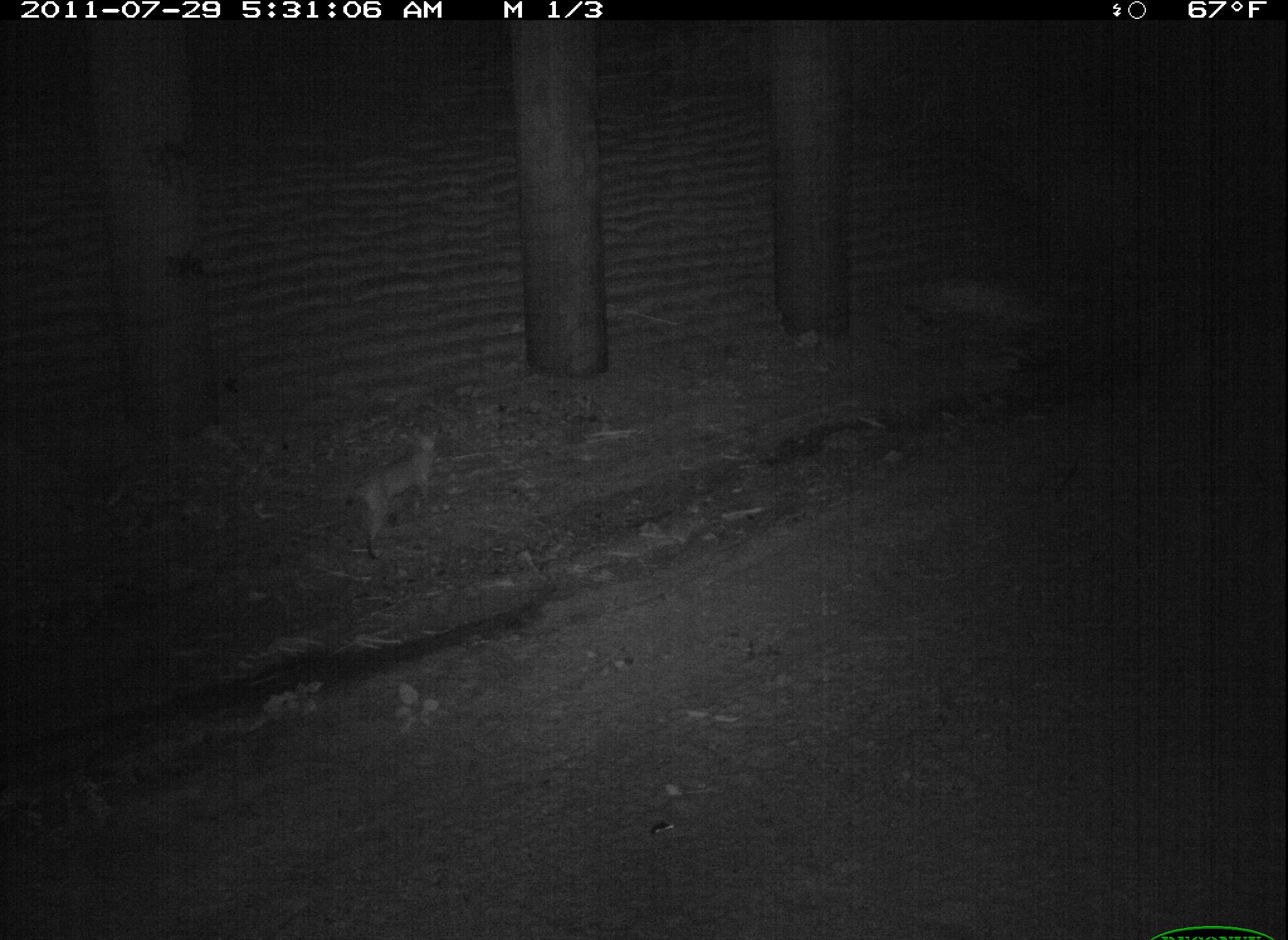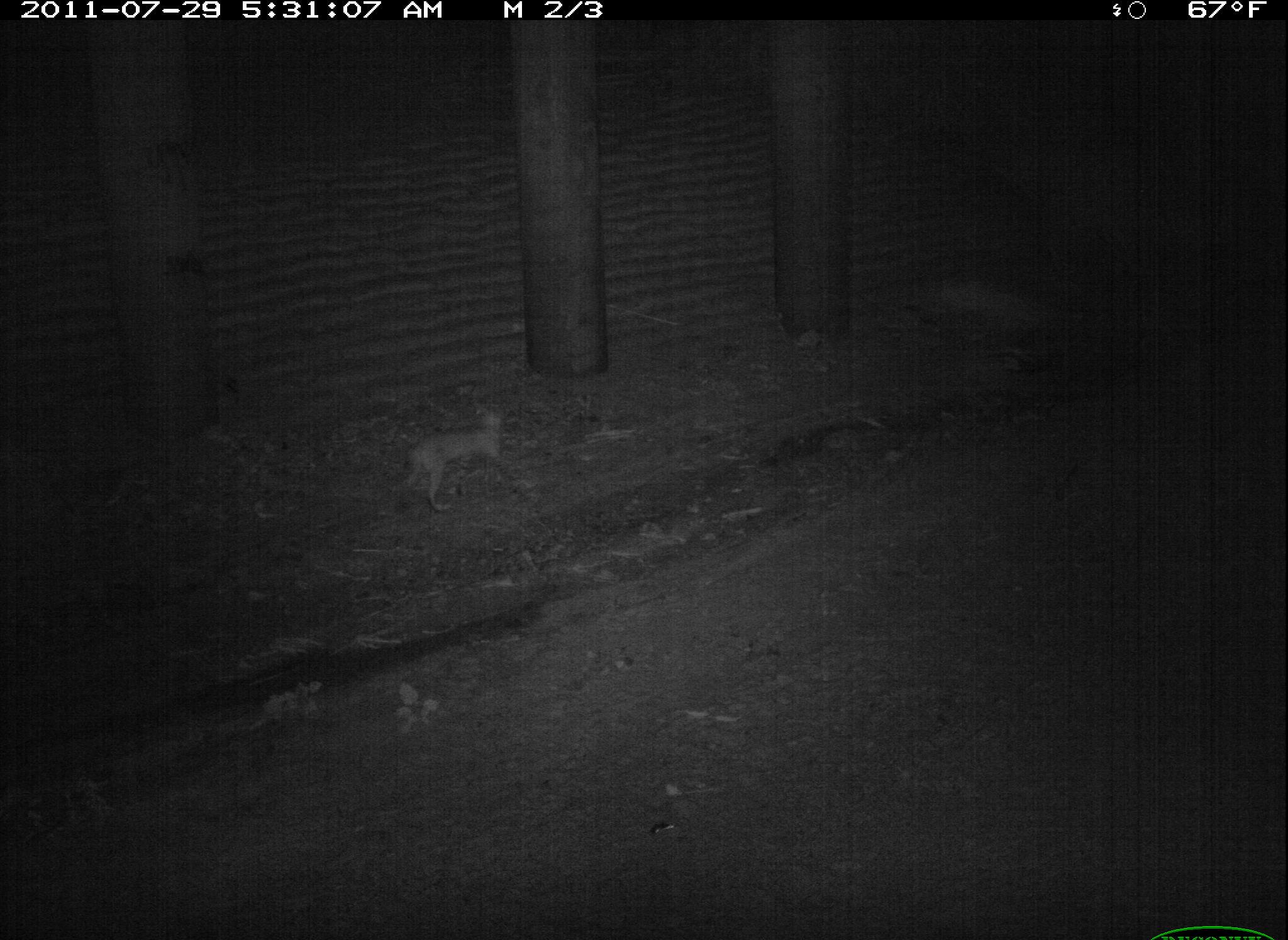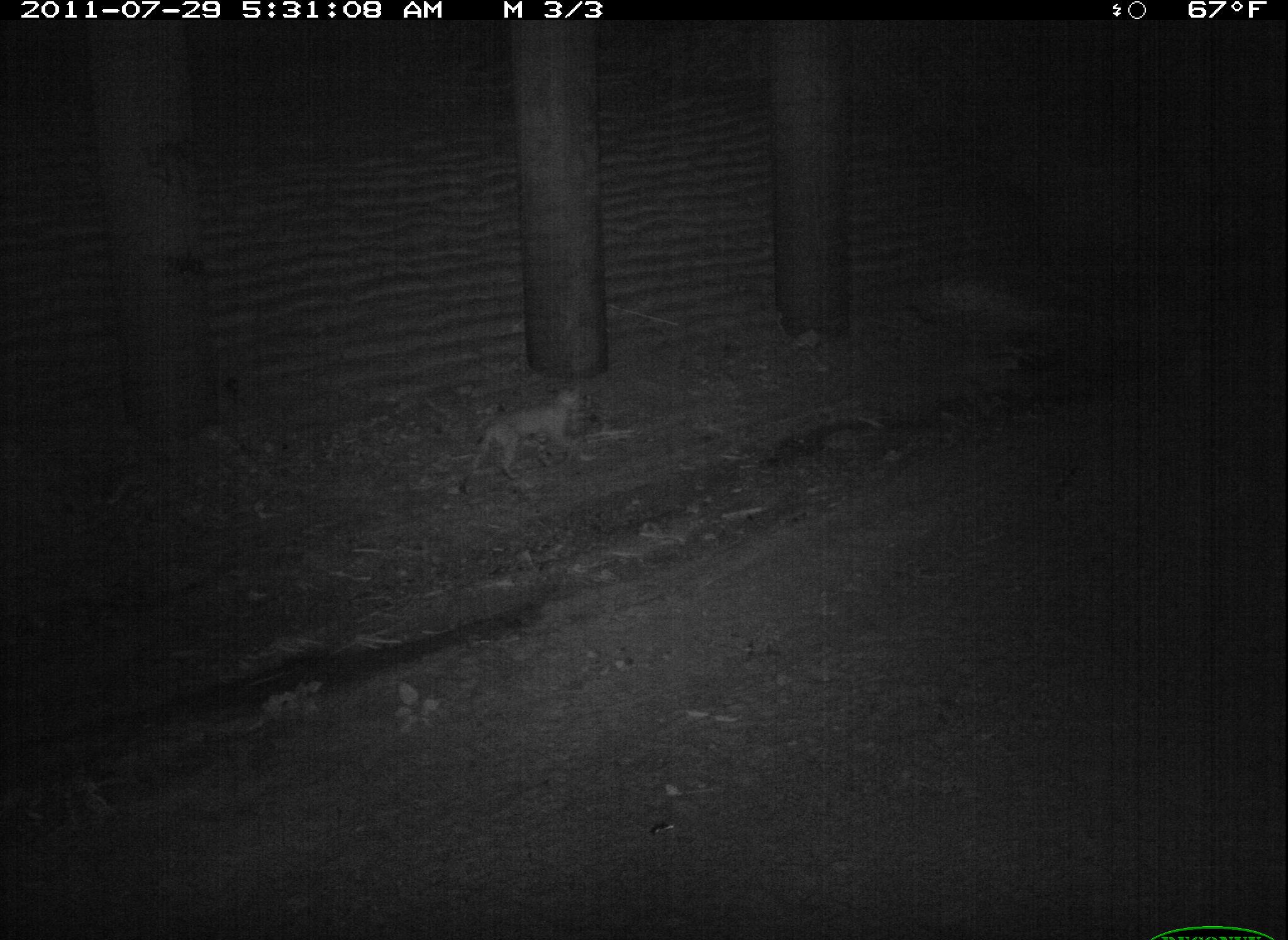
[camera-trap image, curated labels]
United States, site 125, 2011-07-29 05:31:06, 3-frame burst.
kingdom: Animalia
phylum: Chordata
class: Mammalia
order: Carnivora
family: Felidae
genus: Lynx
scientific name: Lynx rufus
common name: bobcat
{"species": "bobcat (Lynx rufus)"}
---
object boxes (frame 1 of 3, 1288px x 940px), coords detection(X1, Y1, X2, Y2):
bobcat: detection(336, 417, 449, 567)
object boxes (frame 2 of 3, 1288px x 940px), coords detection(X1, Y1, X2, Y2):
bobcat: detection(392, 397, 520, 519)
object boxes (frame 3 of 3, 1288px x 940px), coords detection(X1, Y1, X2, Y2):
bobcat: detection(458, 375, 594, 495)